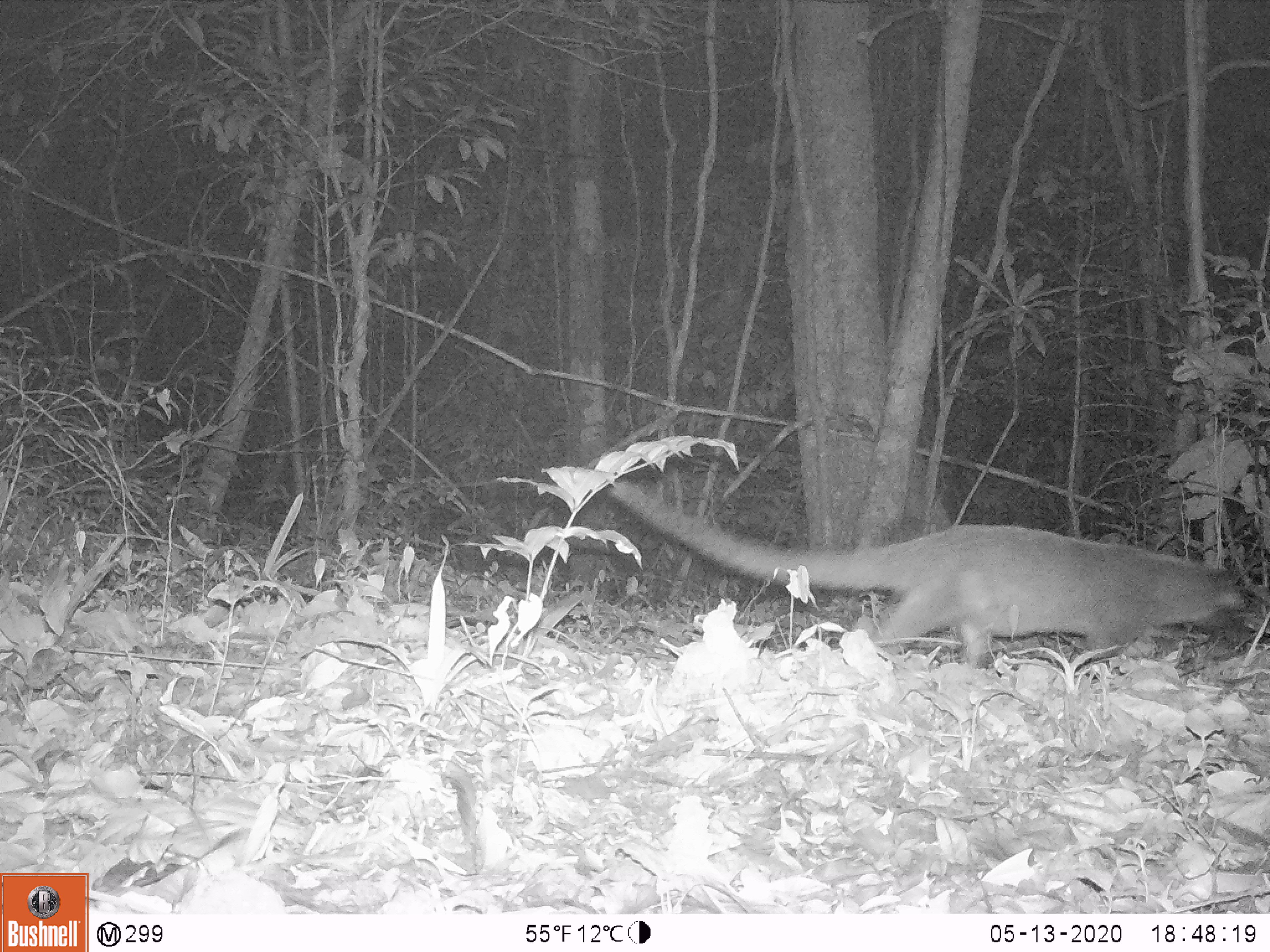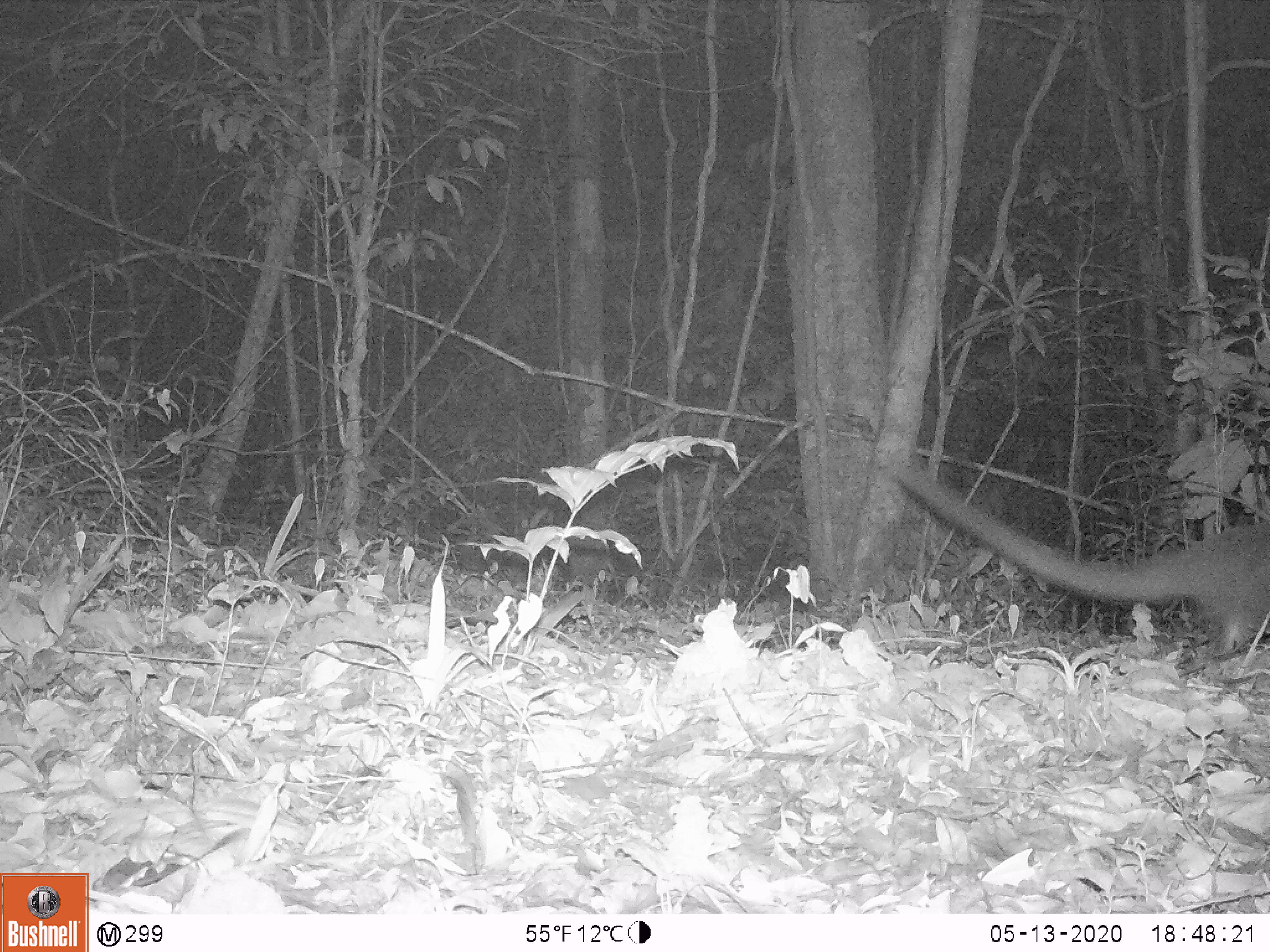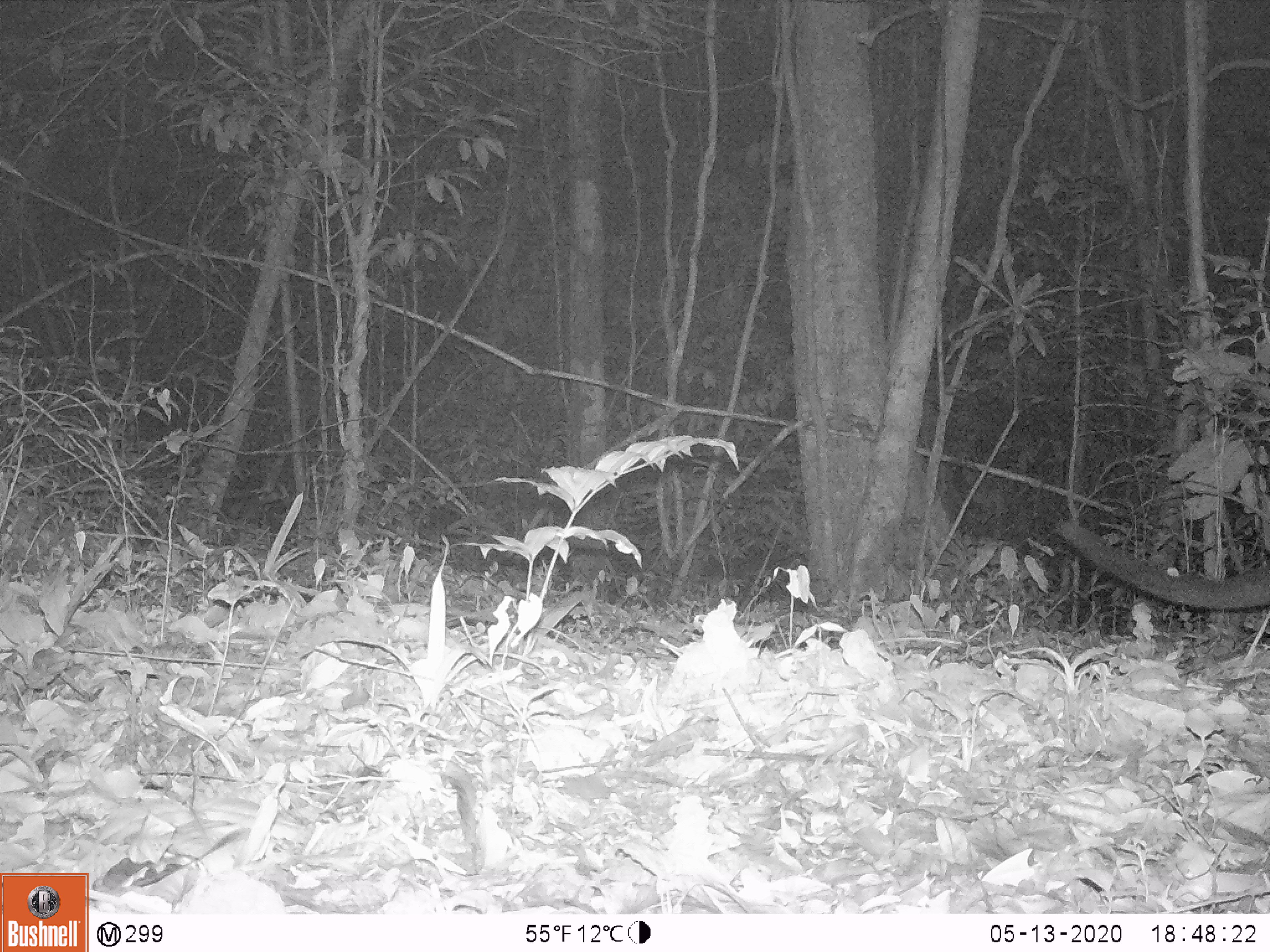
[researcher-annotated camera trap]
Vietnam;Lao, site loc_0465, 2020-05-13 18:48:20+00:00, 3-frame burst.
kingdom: Animalia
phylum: Chordata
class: Mammalia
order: Carnivora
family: Viverridae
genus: Paguma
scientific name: Paguma larvata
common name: masked palm civet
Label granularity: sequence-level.